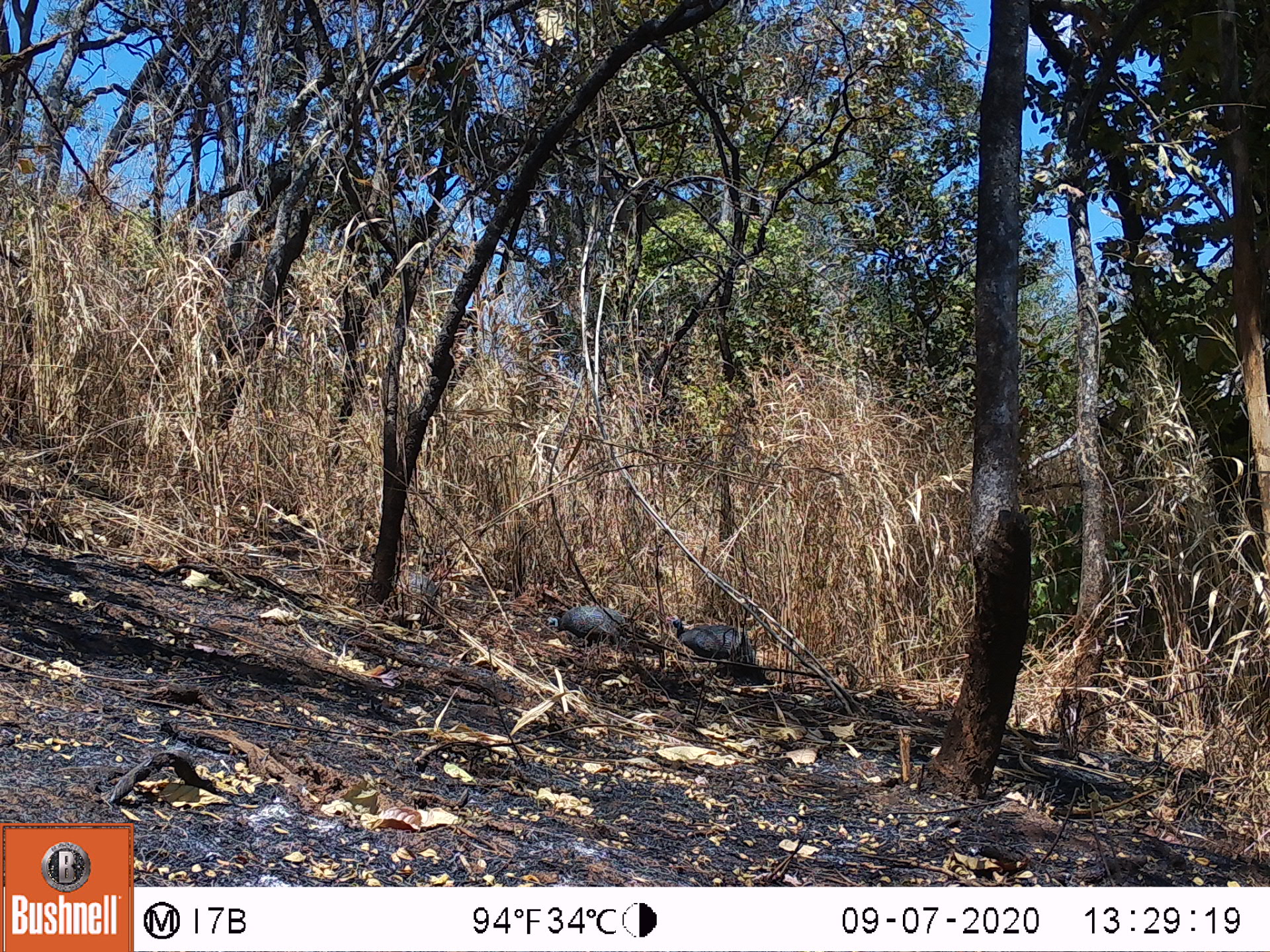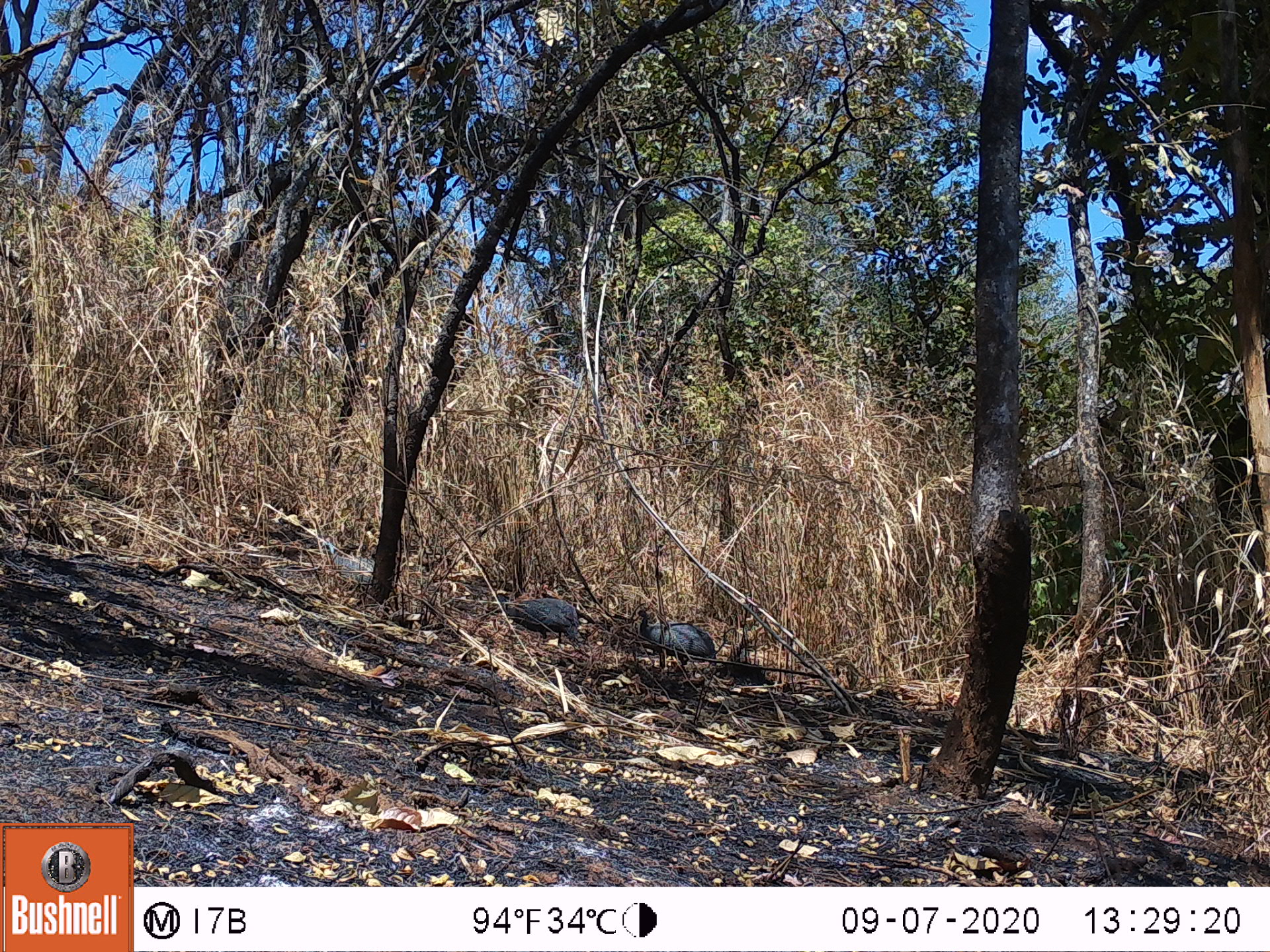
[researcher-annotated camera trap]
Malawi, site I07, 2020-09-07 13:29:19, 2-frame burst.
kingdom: Animalia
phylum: Chordata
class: Aves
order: Galliformes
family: Numididae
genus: Numida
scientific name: Numida meleagris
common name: helmeted guineafowl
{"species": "helmeted guineafowl (Numida meleagris)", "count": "2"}